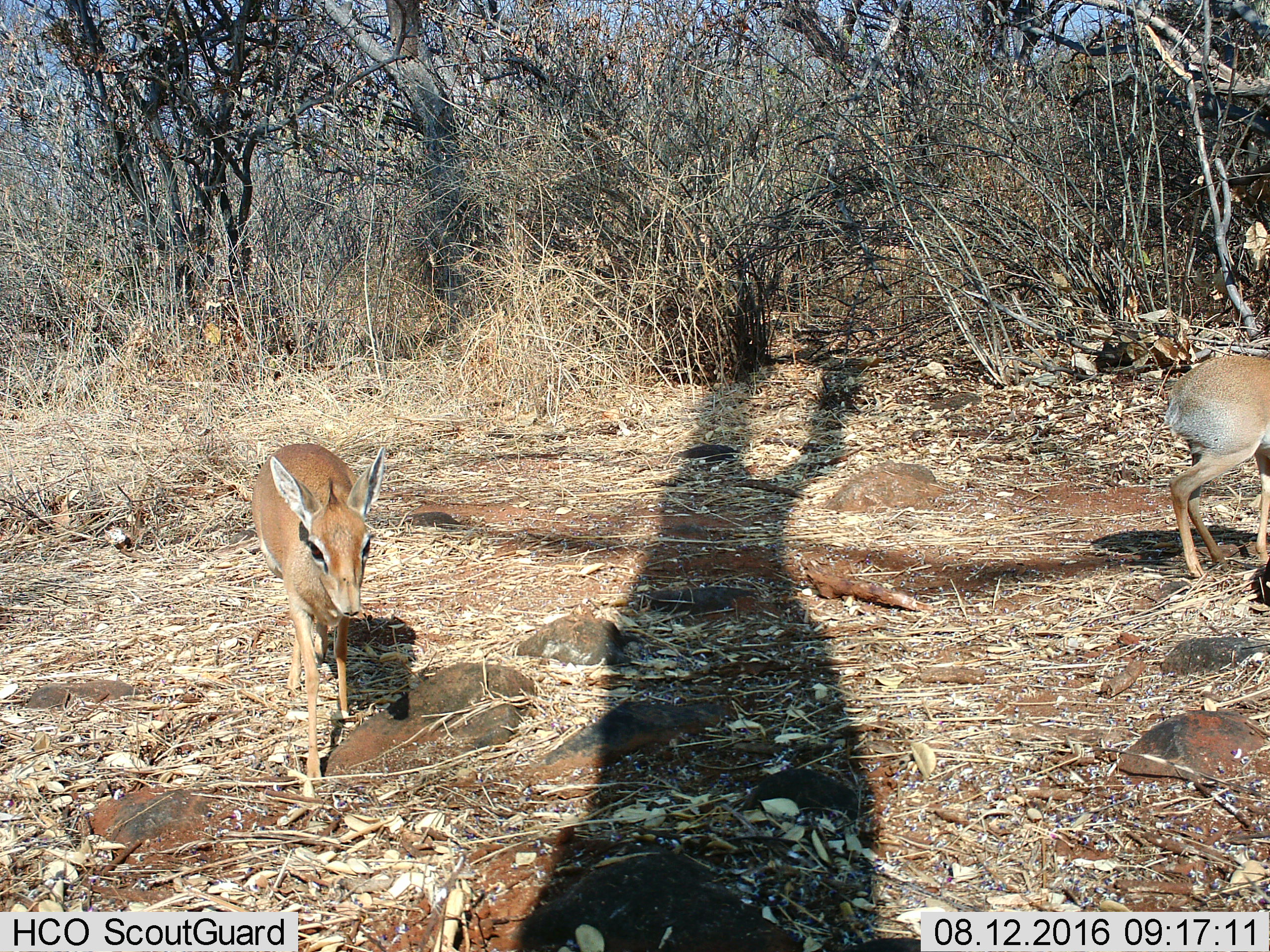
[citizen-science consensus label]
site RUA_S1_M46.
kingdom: Animalia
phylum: Chordata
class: Mammalia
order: Artiodactyla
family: Bovidae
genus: Madoqua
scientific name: Madoqua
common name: dik-dik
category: dikdik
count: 2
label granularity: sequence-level